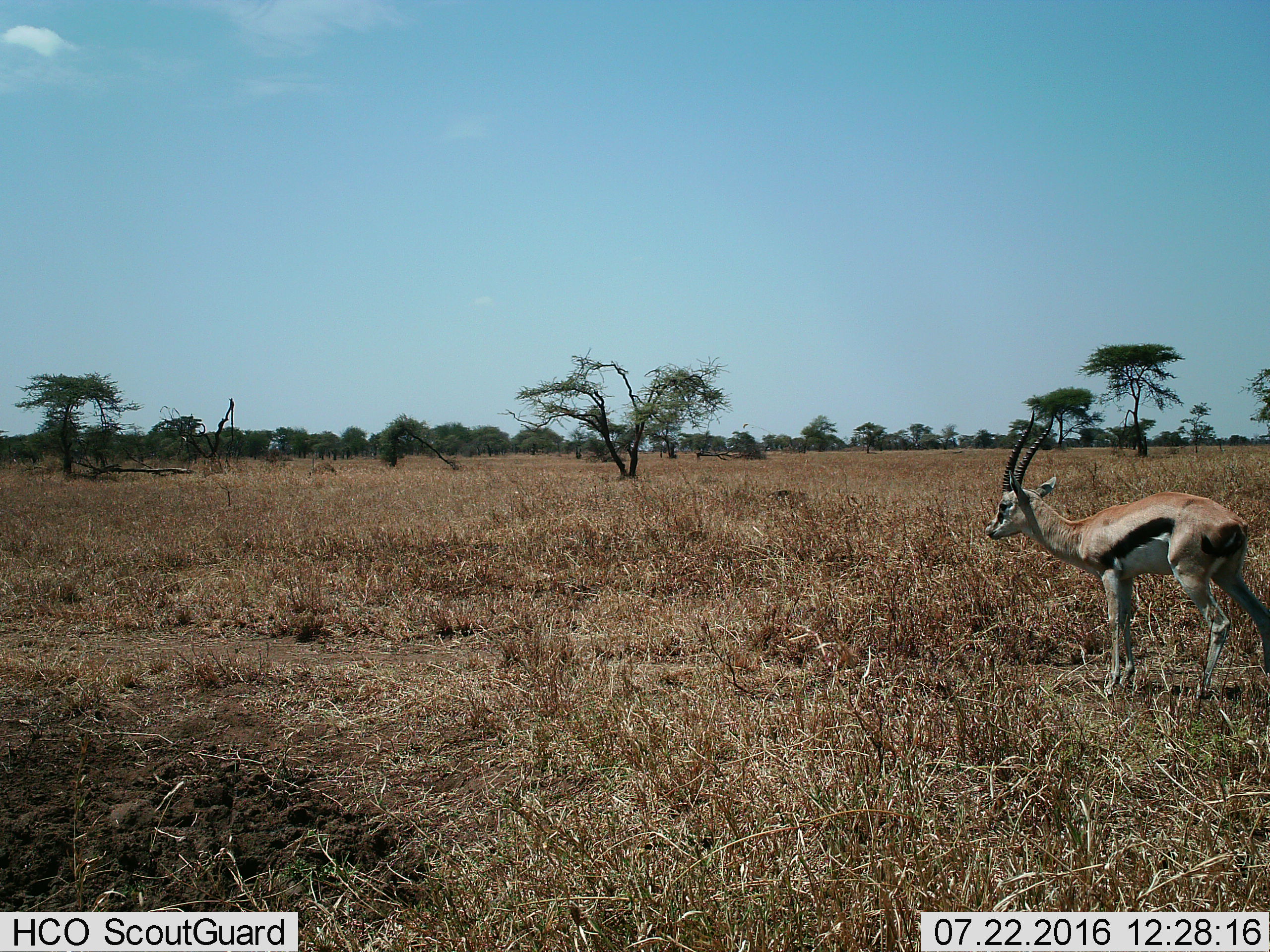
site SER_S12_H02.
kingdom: Animalia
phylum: Chordata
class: Mammalia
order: Artiodactyla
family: Bovidae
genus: Eudorcas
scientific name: Eudorcas thomsonii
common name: thomson's gazelle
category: gazellethomsons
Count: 1.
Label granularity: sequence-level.